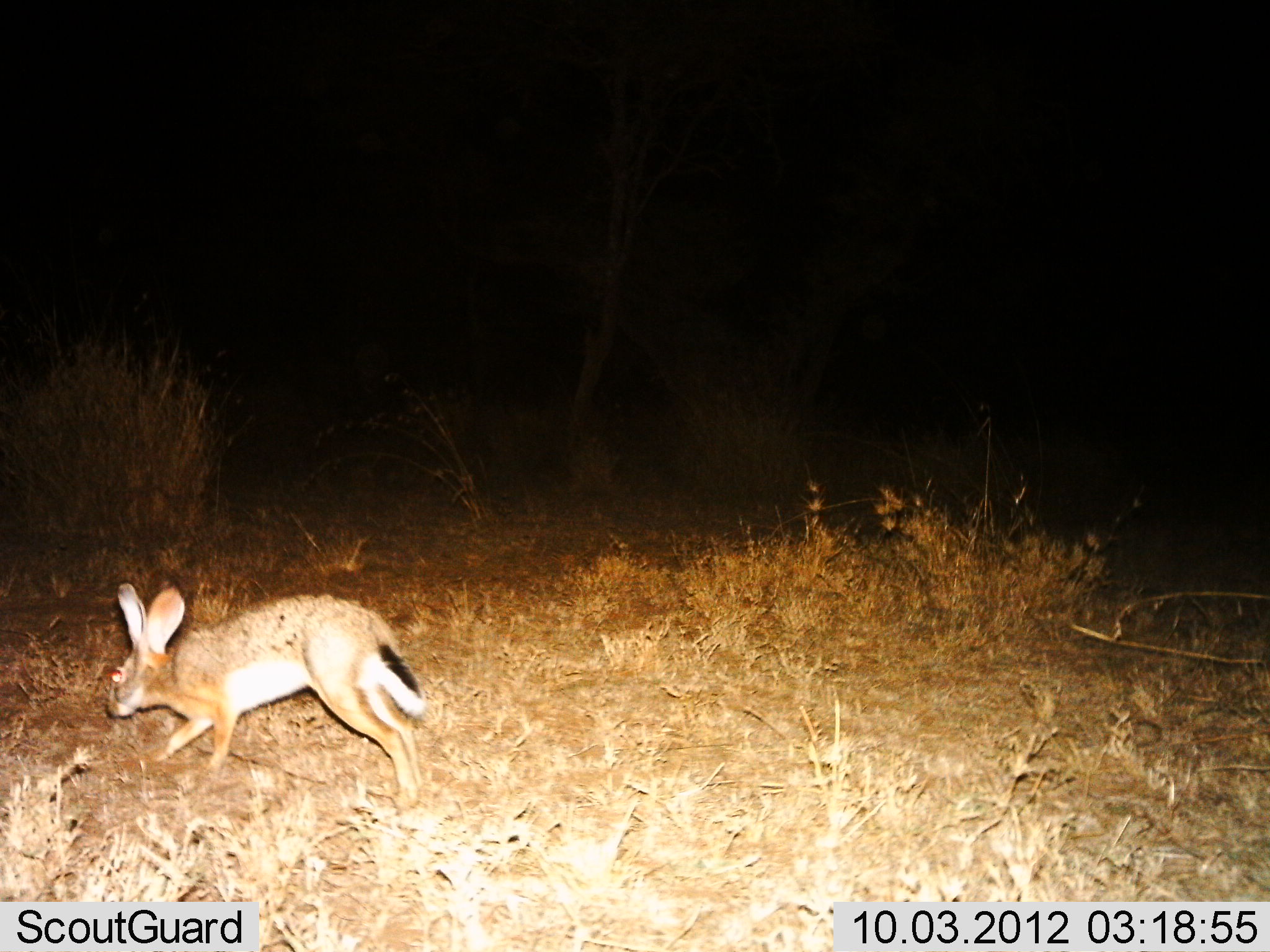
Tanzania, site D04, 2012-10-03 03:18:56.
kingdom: Animalia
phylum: Chordata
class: Mammalia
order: Lagomorpha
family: Leporidae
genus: Lepus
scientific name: Lepus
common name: hare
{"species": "hare (Lepus)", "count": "1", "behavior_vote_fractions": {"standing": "0%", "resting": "0%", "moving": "100%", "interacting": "0%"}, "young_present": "0%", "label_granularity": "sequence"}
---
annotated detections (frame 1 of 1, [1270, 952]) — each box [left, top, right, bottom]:
animal: [105, 581, 428, 810]